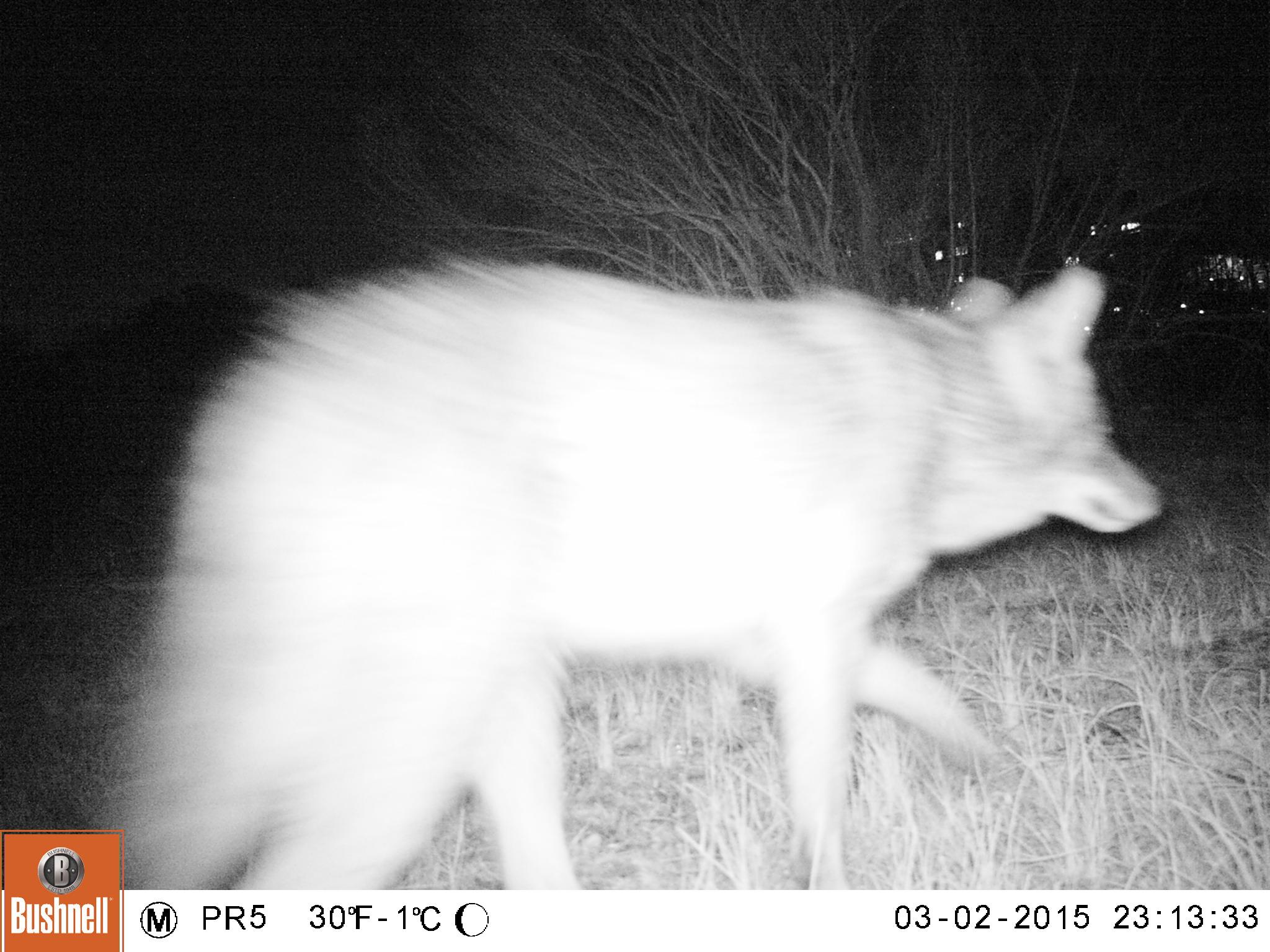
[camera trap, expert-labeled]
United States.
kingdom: Animalia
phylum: Chordata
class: Mammalia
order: Carnivora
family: Canidae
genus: Canis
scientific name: Canis latrans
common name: coyote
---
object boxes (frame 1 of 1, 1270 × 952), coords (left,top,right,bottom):
Coyote: (77,222,1171,908)